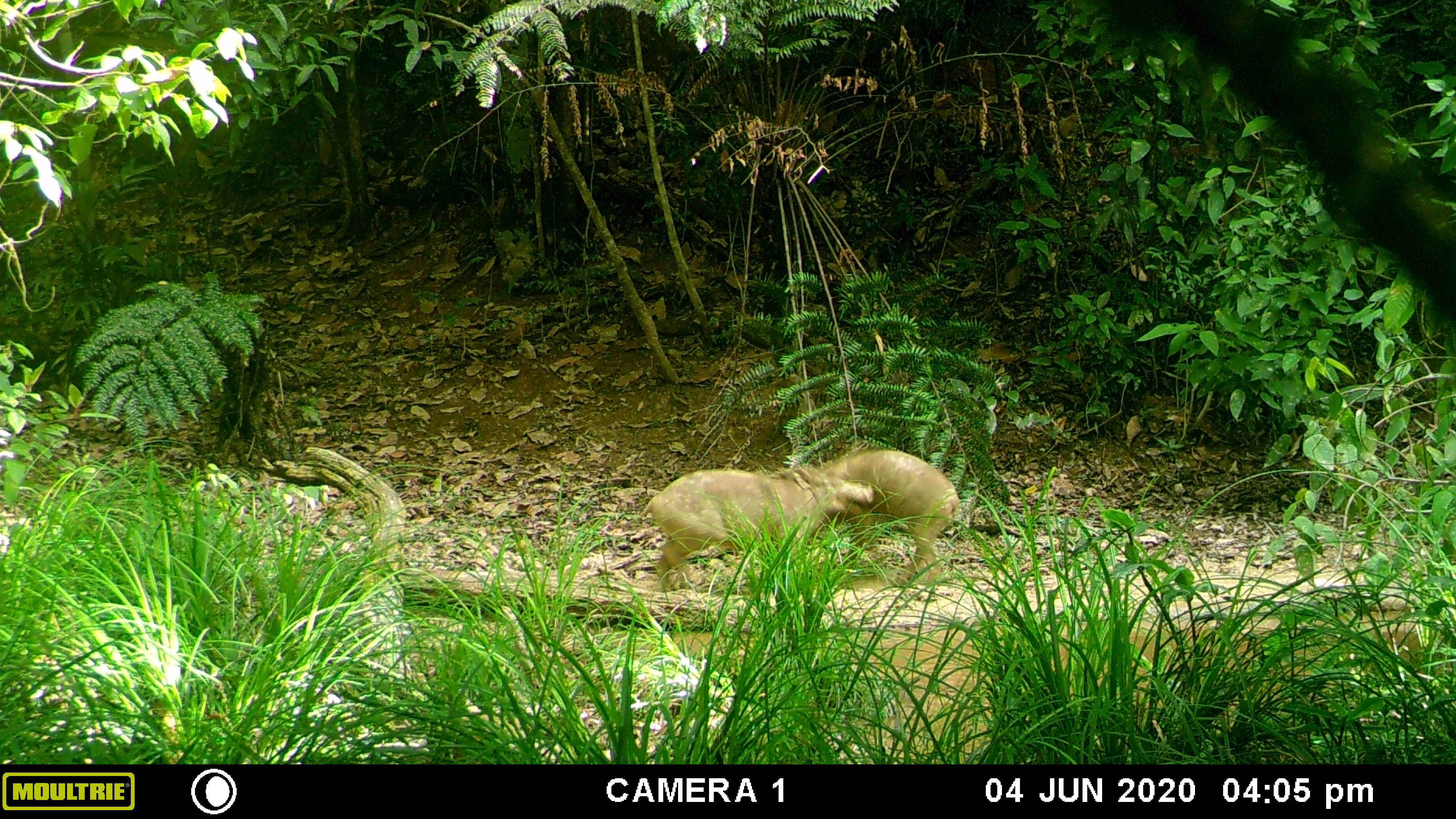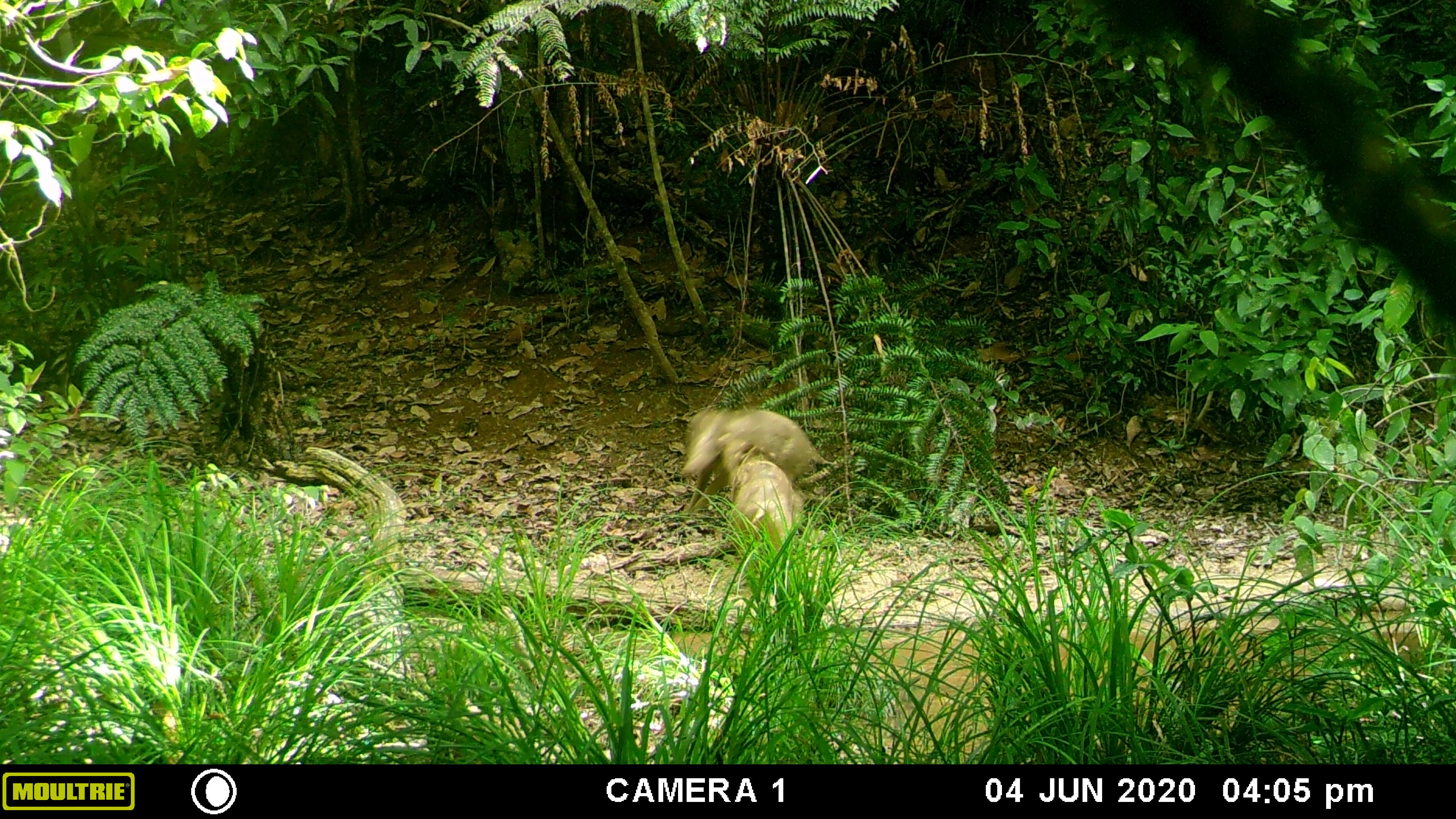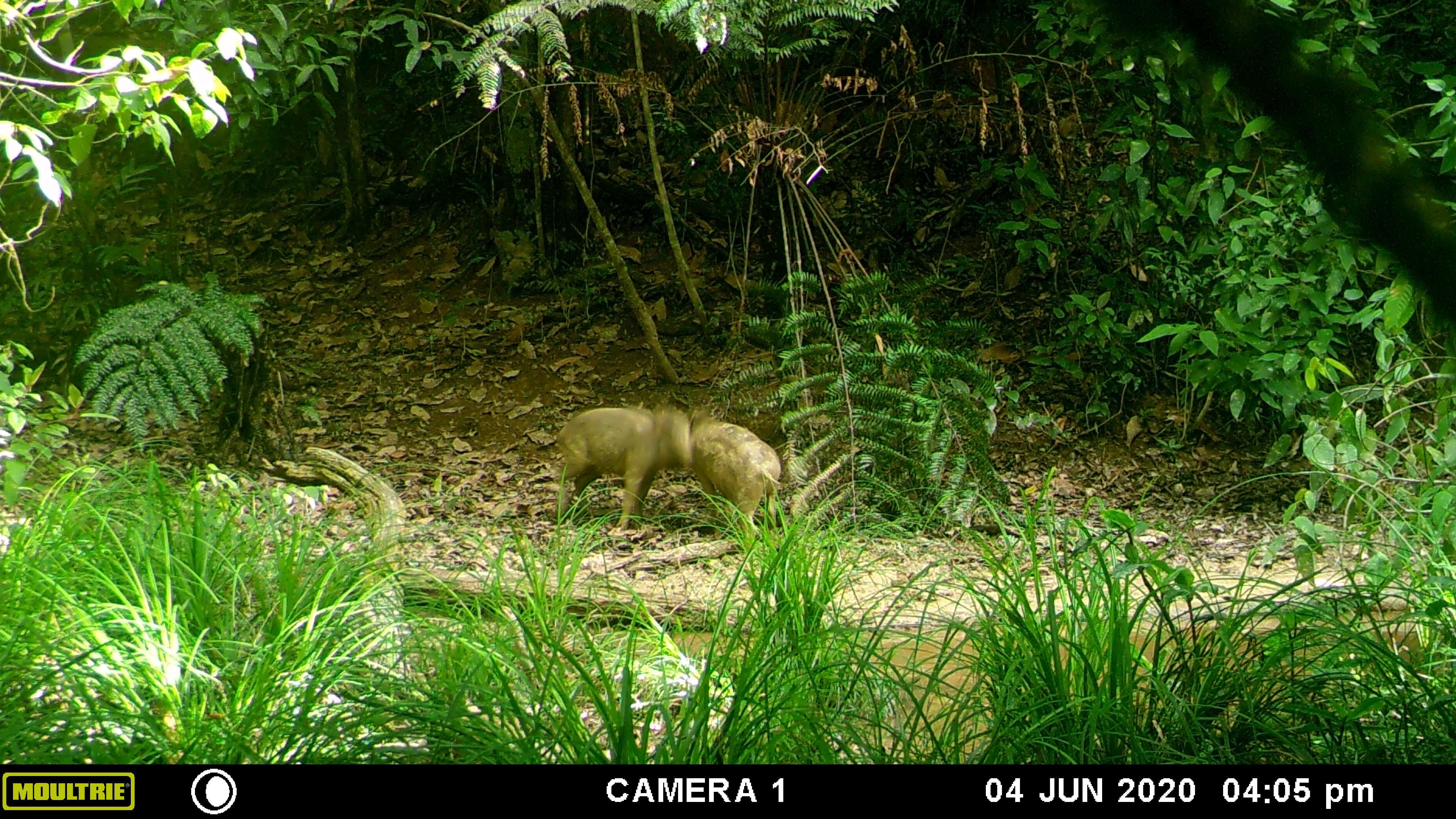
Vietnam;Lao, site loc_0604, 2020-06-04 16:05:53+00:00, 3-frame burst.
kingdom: Animalia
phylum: Chordata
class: Mammalia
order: Artiodactyla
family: Suidae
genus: Sus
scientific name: Sus scrofa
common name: eurasian wild pig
Eurasian wild pig (Sus scrofa). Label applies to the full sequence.